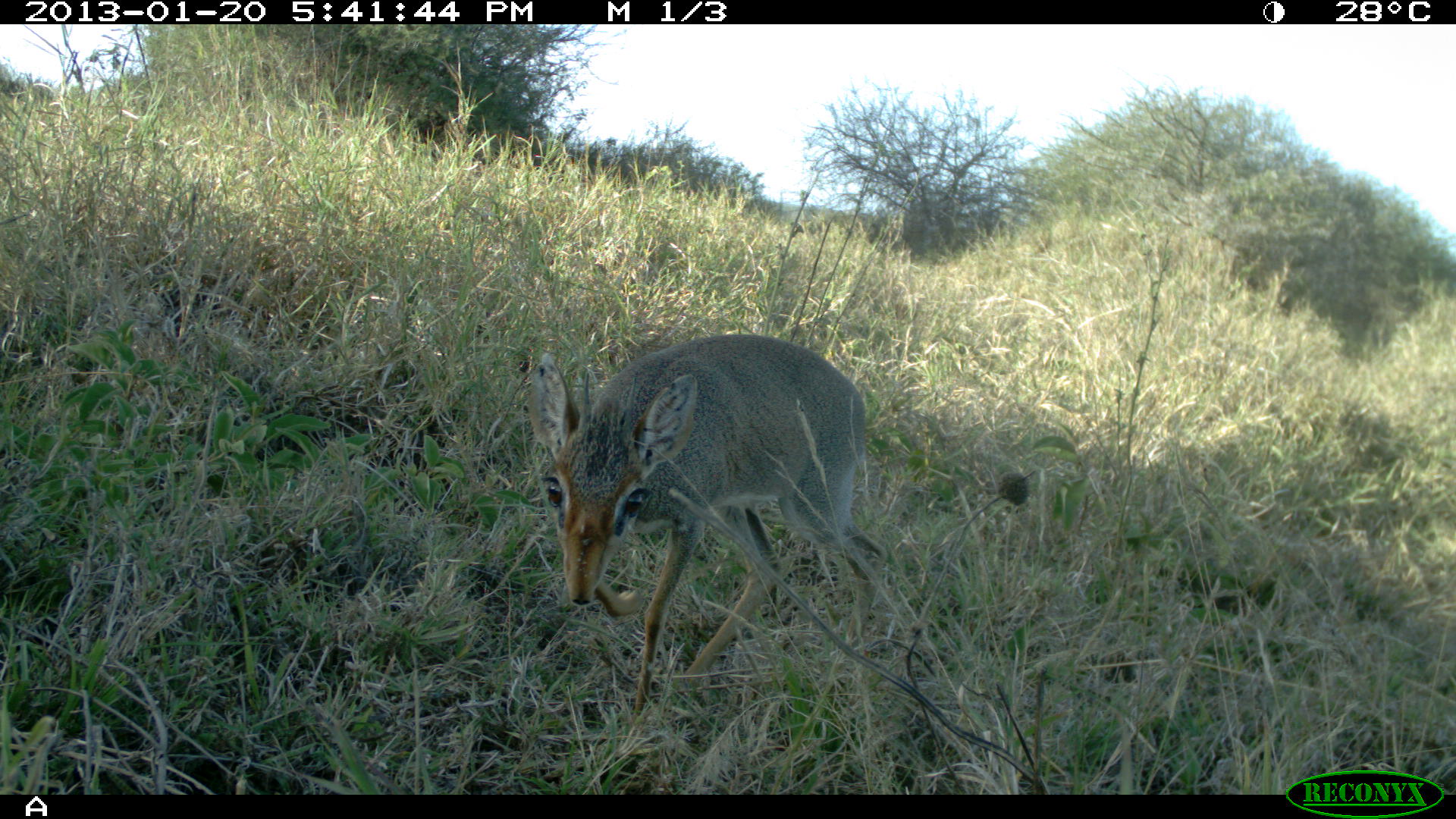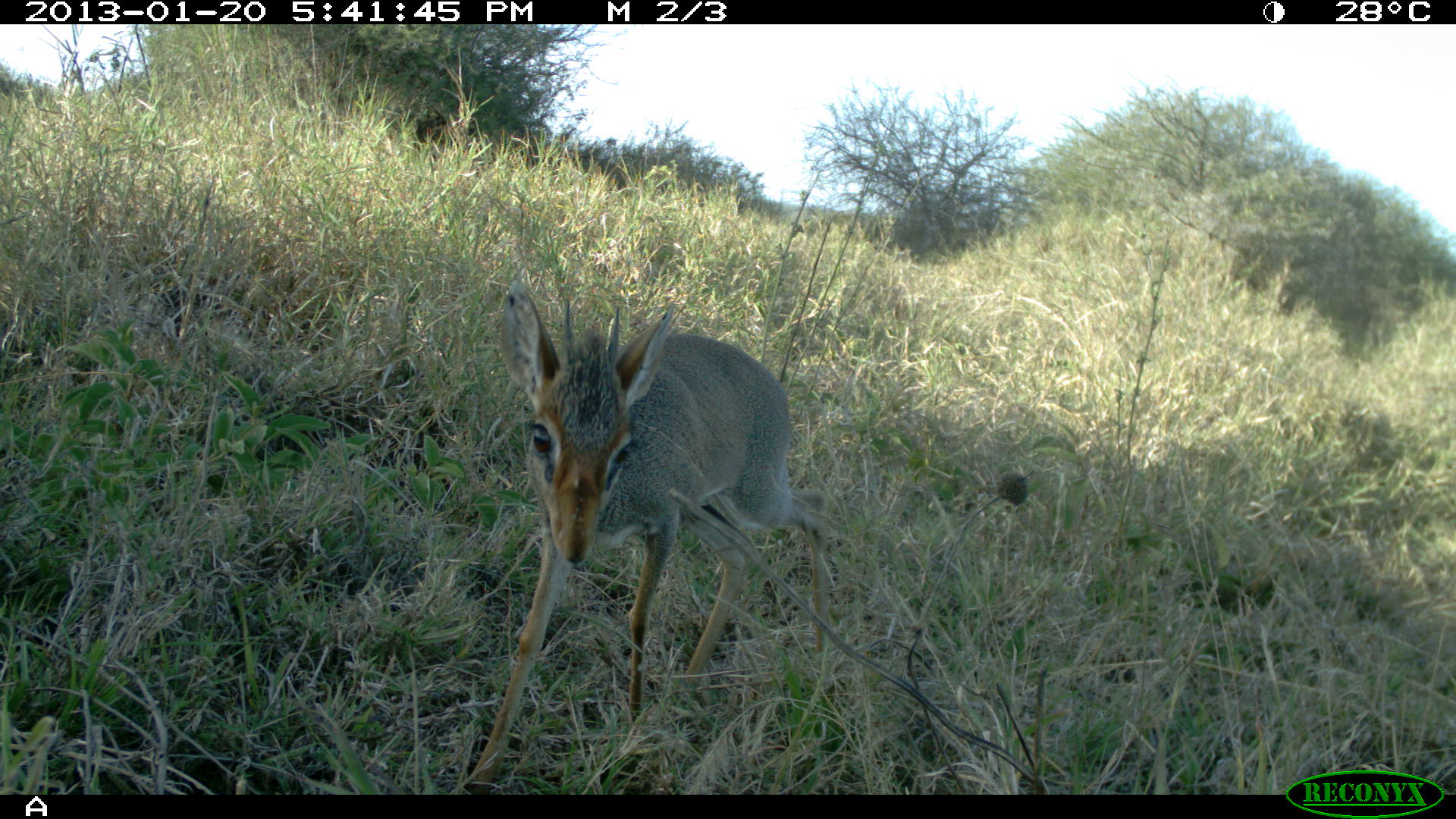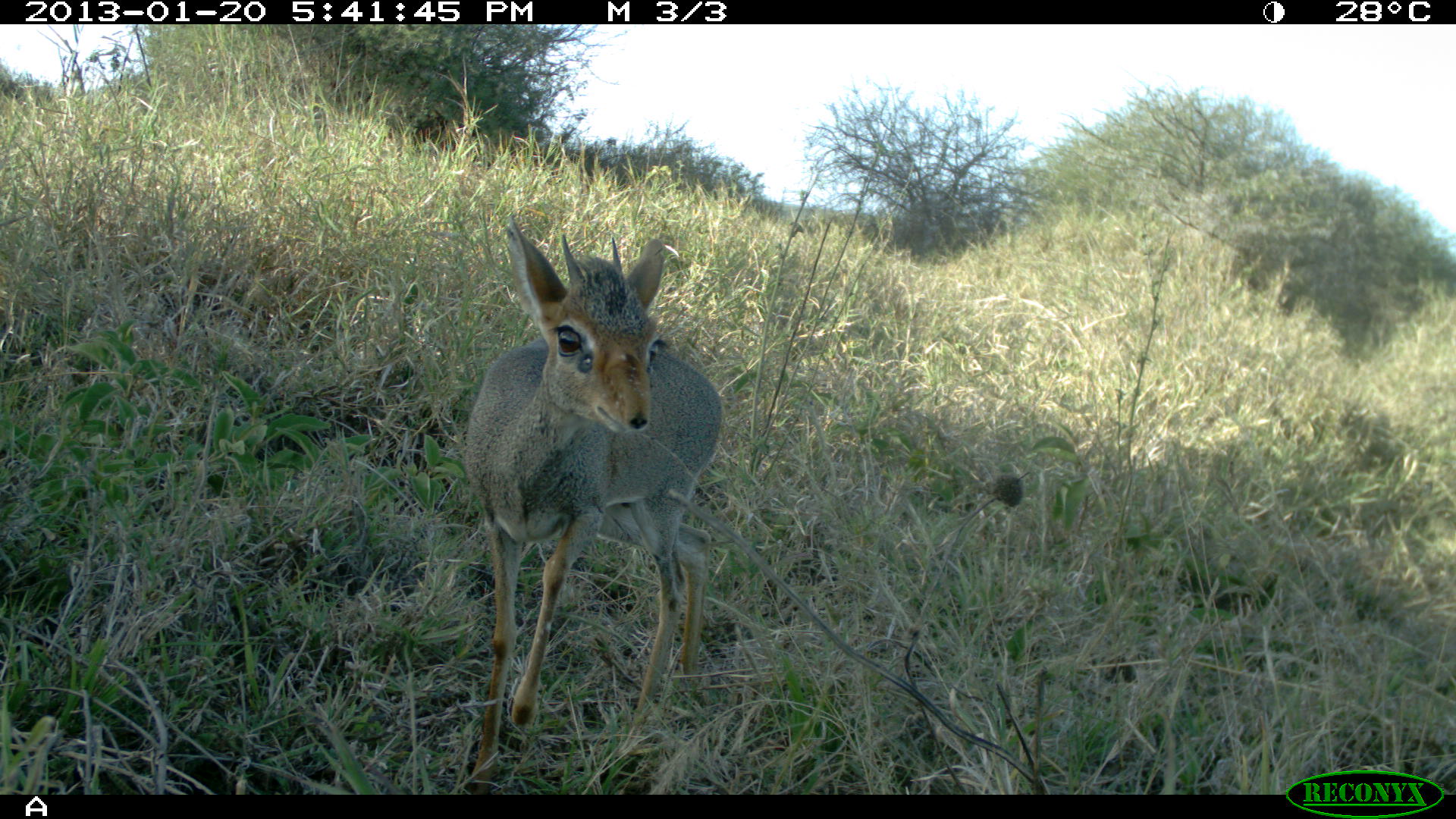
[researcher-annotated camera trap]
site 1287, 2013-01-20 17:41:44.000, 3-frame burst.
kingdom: Animalia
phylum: Chordata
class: Mammalia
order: Artiodactyla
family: Bovidae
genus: Madoqua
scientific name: Madoqua guentheri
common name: günther's dik-dik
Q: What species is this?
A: Madoqua guentheri (günther's dik-dik).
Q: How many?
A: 1.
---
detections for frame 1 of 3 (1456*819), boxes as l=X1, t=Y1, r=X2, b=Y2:
madoqua guentheri: l=525, t=334, r=889, b=708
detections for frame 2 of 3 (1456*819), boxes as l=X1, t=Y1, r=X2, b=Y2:
madoqua guentheri: l=456, t=276, r=827, b=782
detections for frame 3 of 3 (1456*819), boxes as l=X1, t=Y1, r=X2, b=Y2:
madoqua guentheri: l=460, t=217, r=721, b=792